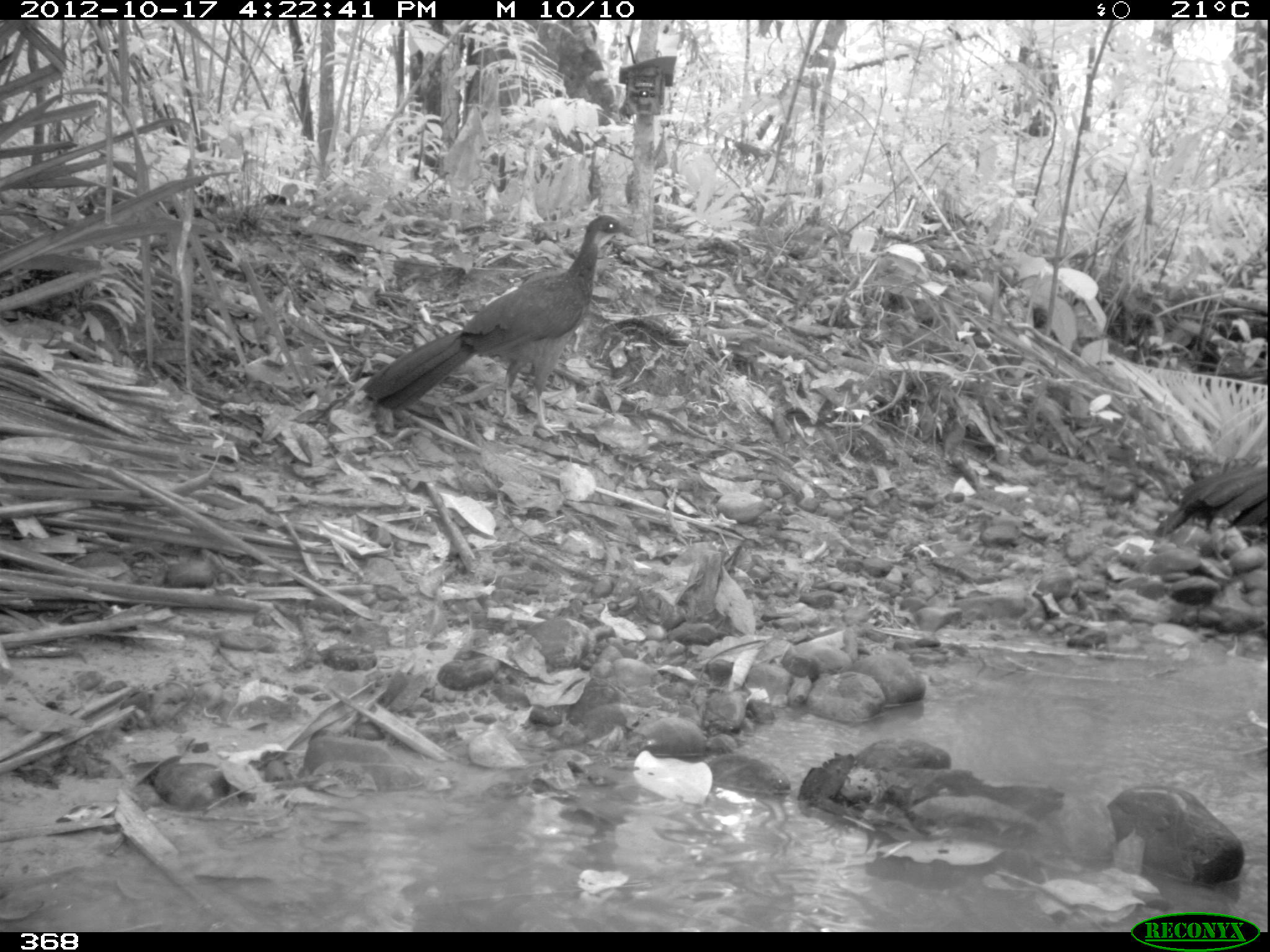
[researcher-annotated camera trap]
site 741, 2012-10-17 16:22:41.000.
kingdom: Animalia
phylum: Chordata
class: Aves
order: Galliformes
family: Cracidae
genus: Penelope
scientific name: Penelope jacquacu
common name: spix's guan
Penelope jacquacu (spix's guan).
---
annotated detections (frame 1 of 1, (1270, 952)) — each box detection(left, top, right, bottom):
penelope jacquacu: detection(356, 215, 636, 436); detection(1150, 461, 1270, 540)